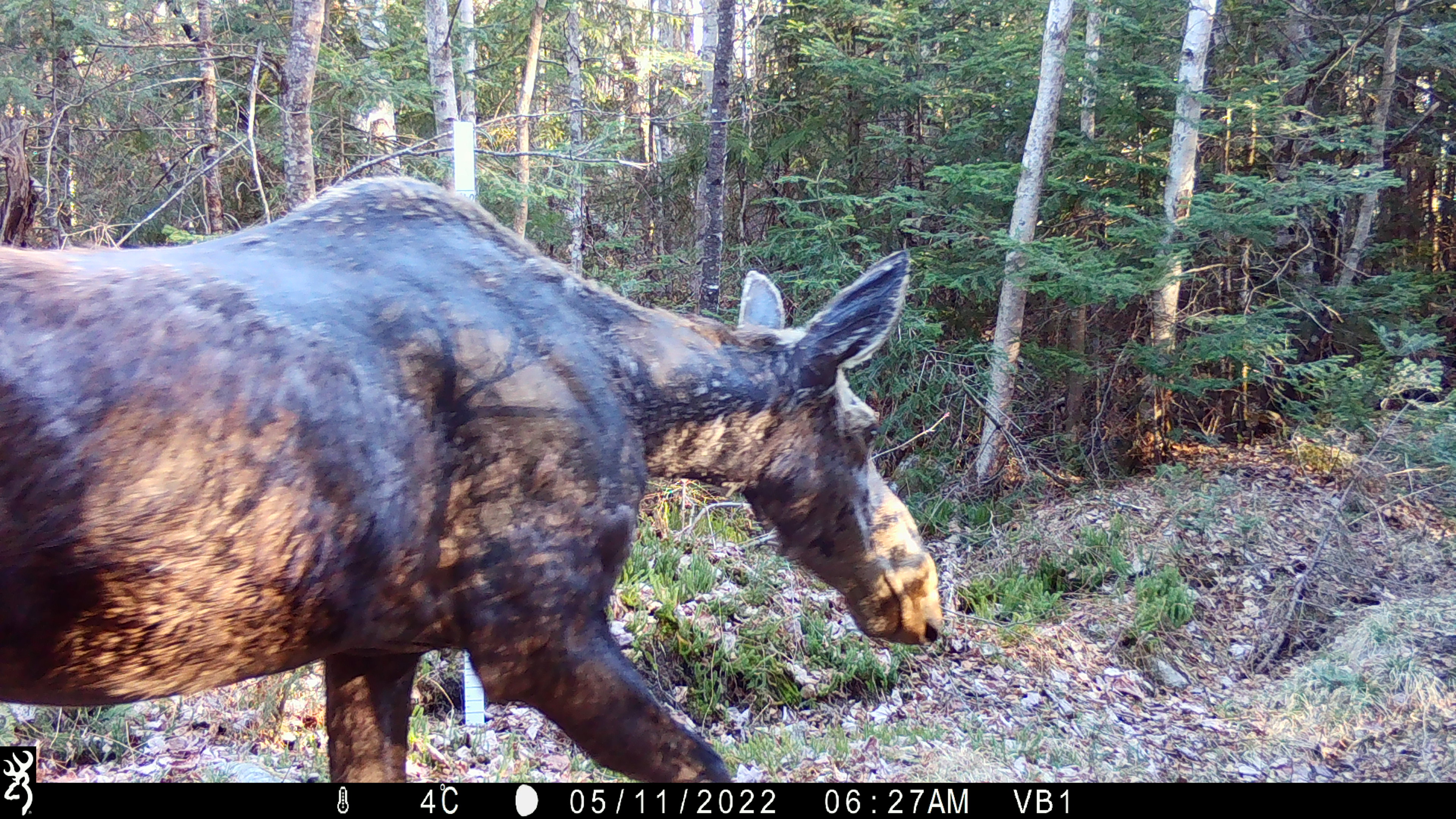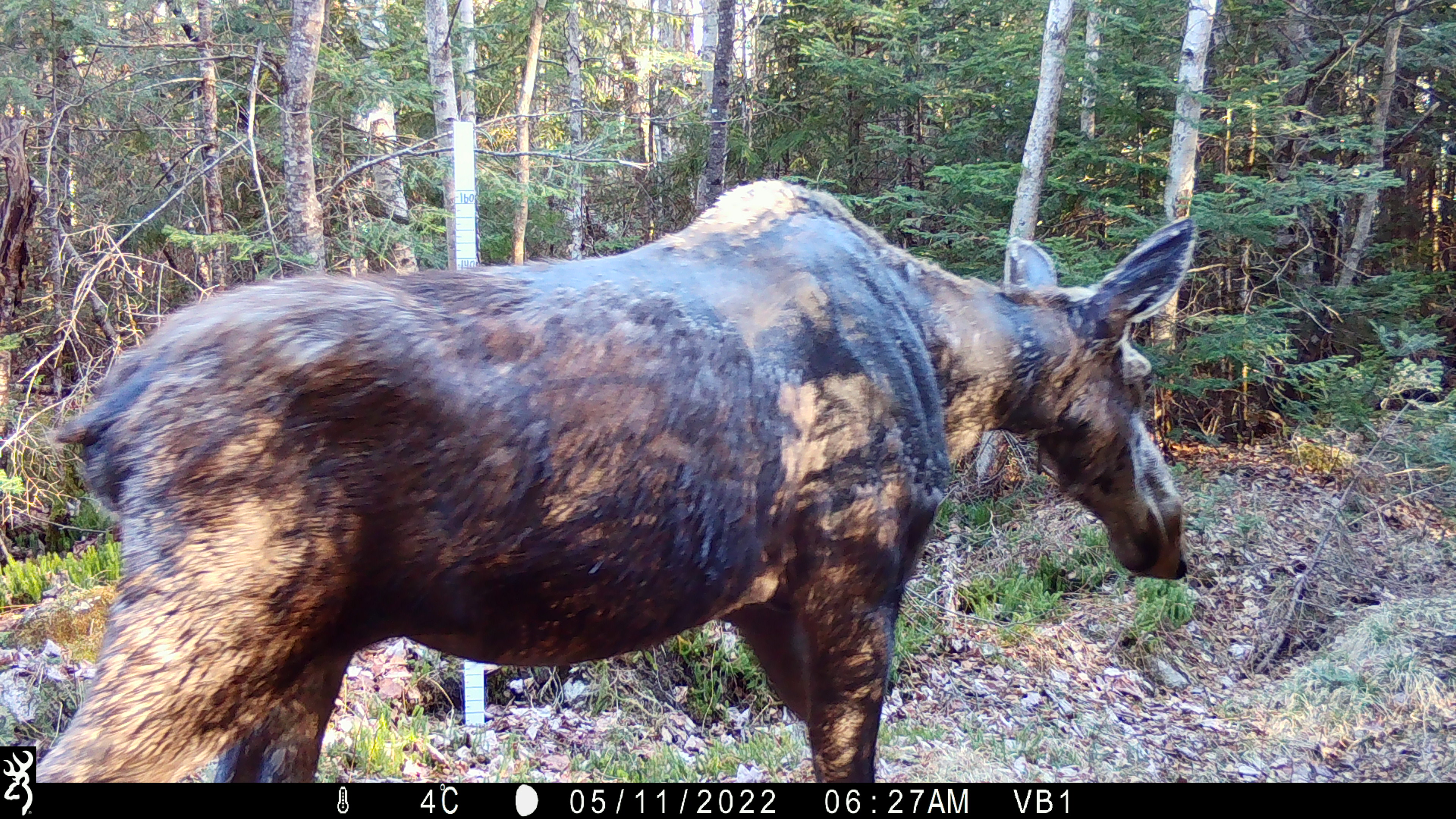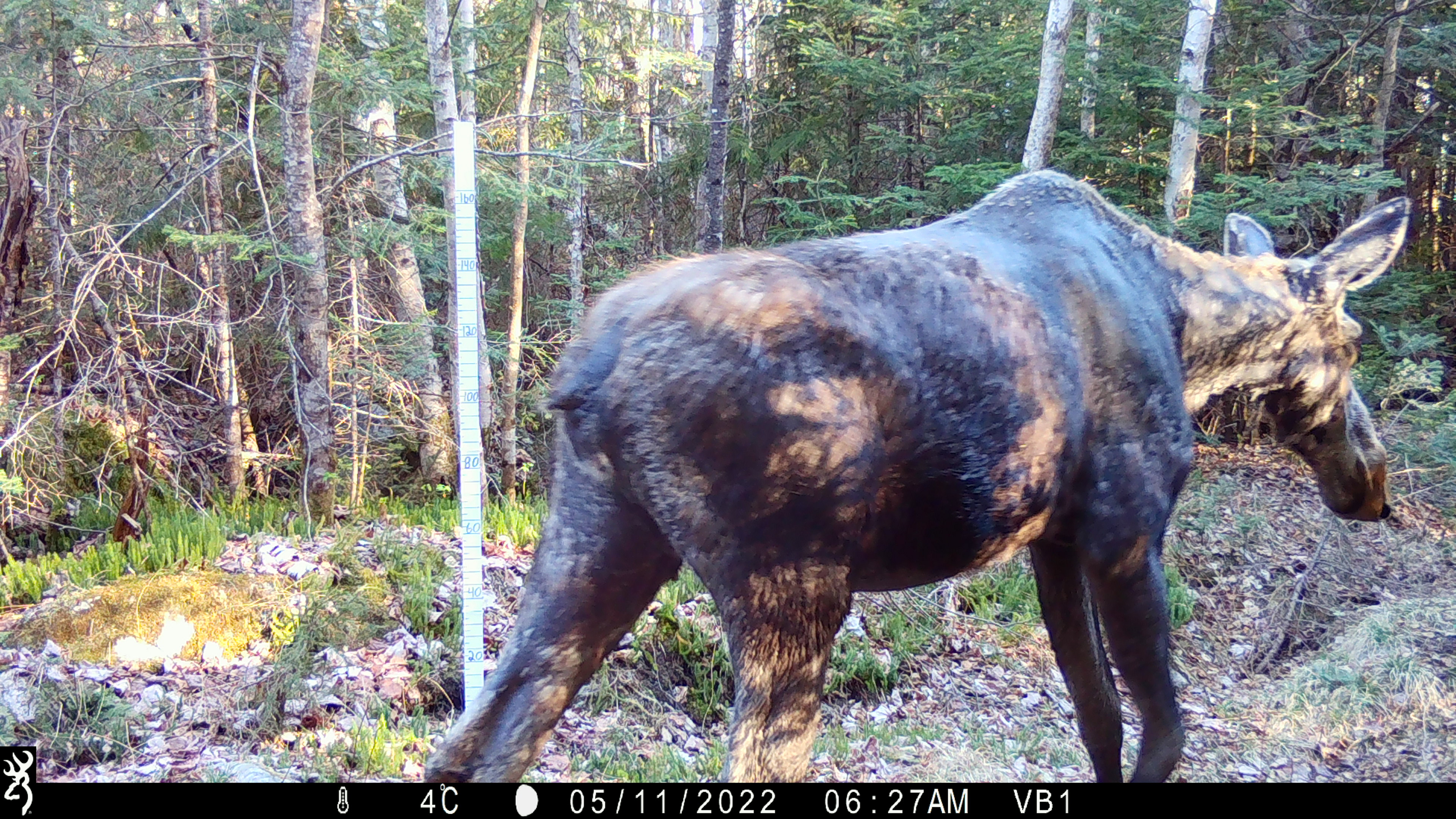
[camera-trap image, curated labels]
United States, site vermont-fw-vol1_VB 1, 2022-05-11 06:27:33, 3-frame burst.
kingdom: Animalia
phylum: Chordata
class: Mammalia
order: Artiodactyla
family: Cervidae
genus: Alces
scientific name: Alces alces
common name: moose